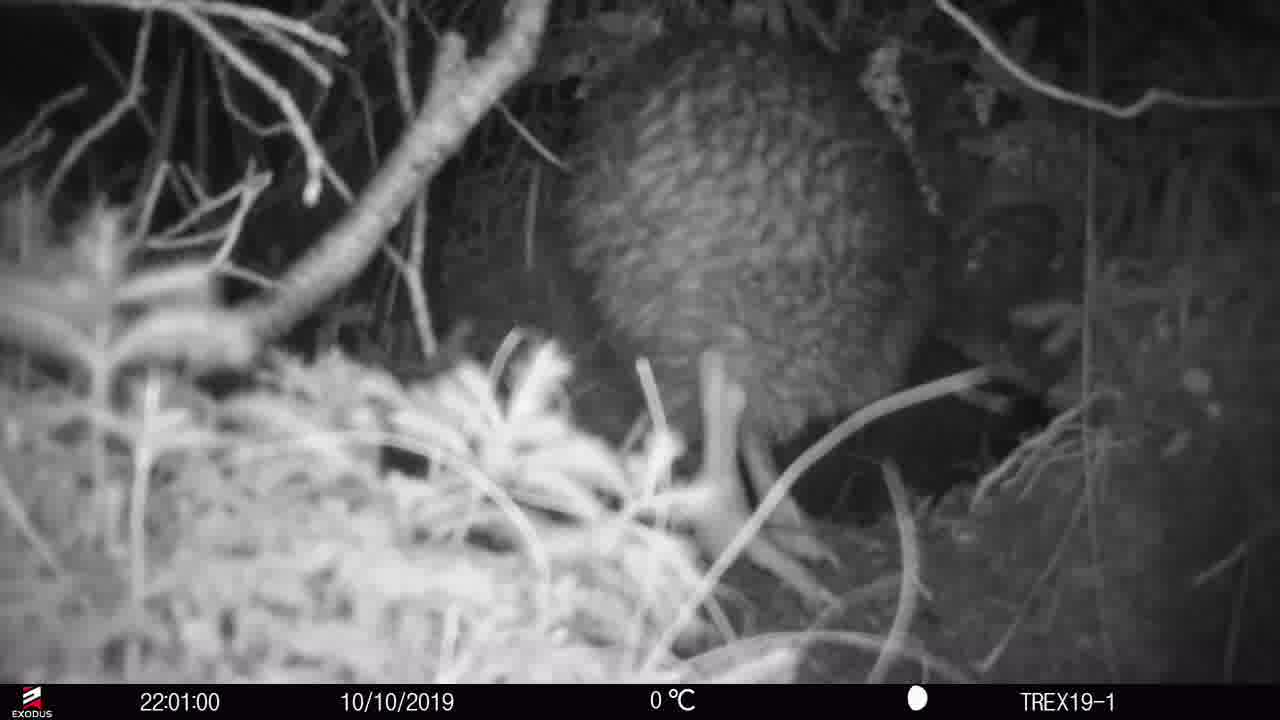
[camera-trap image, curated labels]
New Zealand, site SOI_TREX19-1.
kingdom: Animalia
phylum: Chordata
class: Aves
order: Apterygiformes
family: Apterygidae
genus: Apteryx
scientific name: Apteryx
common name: kiwi